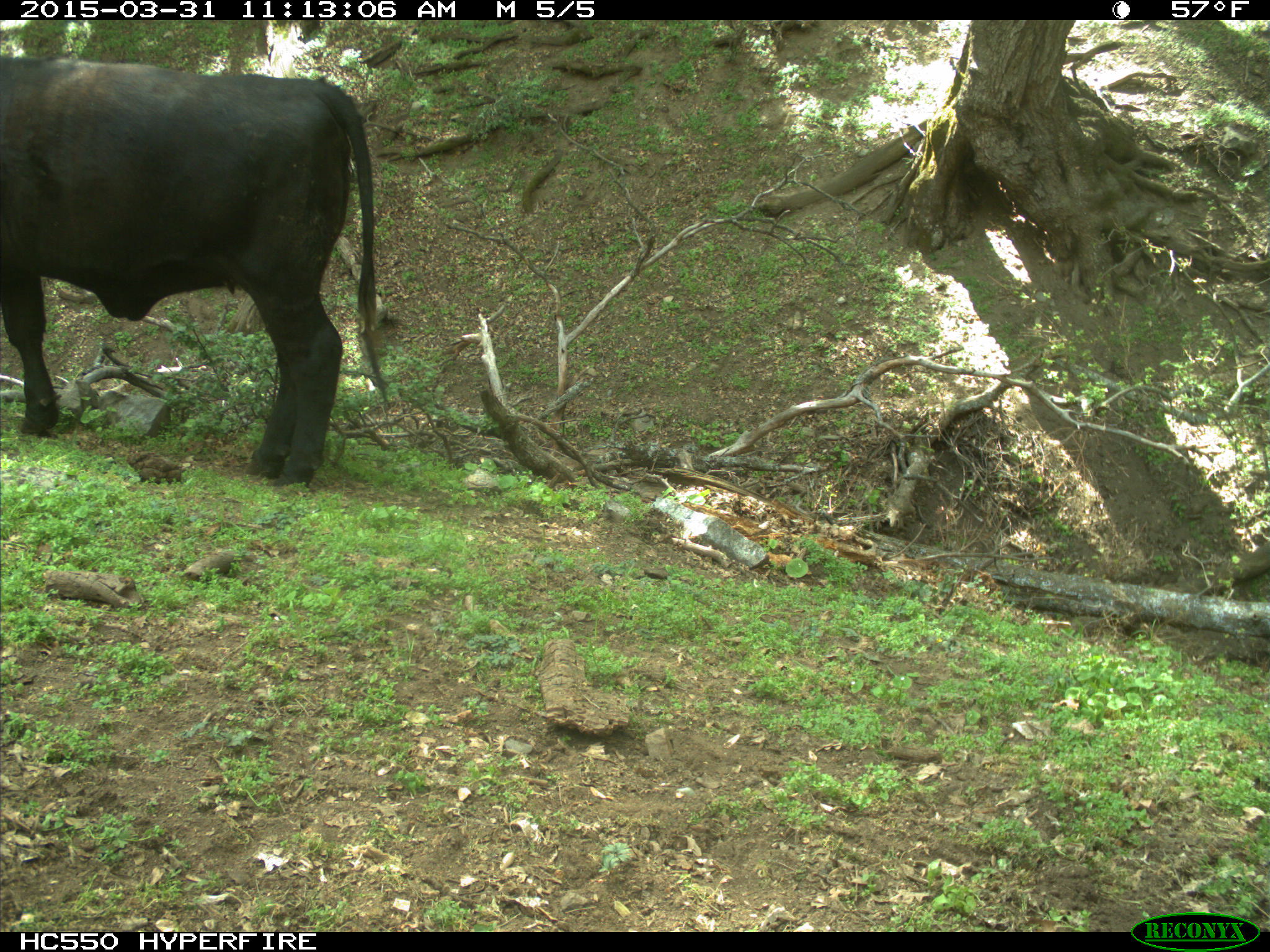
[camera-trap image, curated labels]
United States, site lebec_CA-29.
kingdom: Animalia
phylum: Chordata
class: Mammalia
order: Artiodactyla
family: Bovidae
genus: Bos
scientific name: Bos taurus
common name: domestic cow